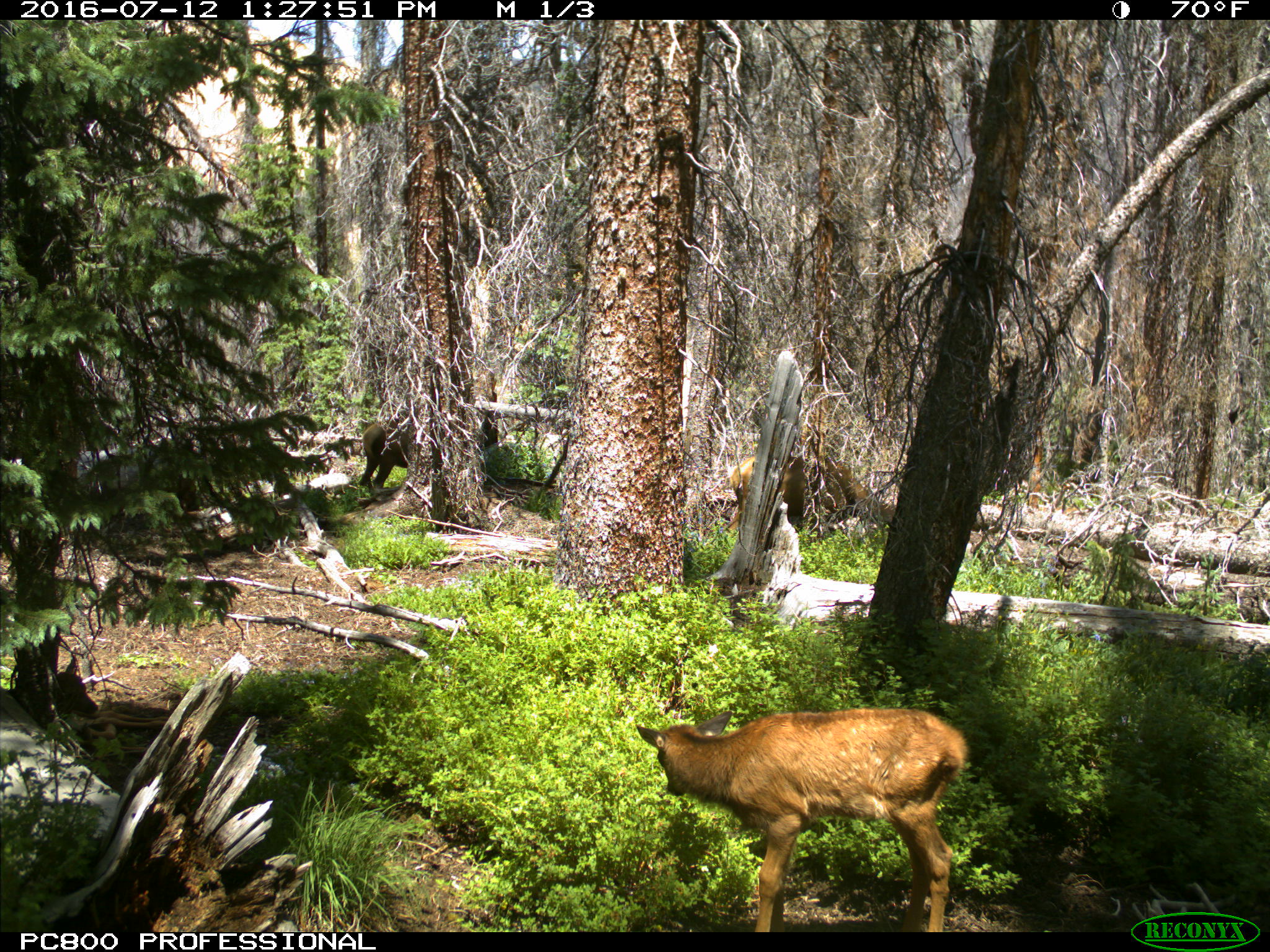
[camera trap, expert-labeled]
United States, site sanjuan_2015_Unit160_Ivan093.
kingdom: Animalia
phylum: Chordata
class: Mammalia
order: Artiodactyla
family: Cervidae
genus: Cervus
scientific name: Cervus elaphus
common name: red deer